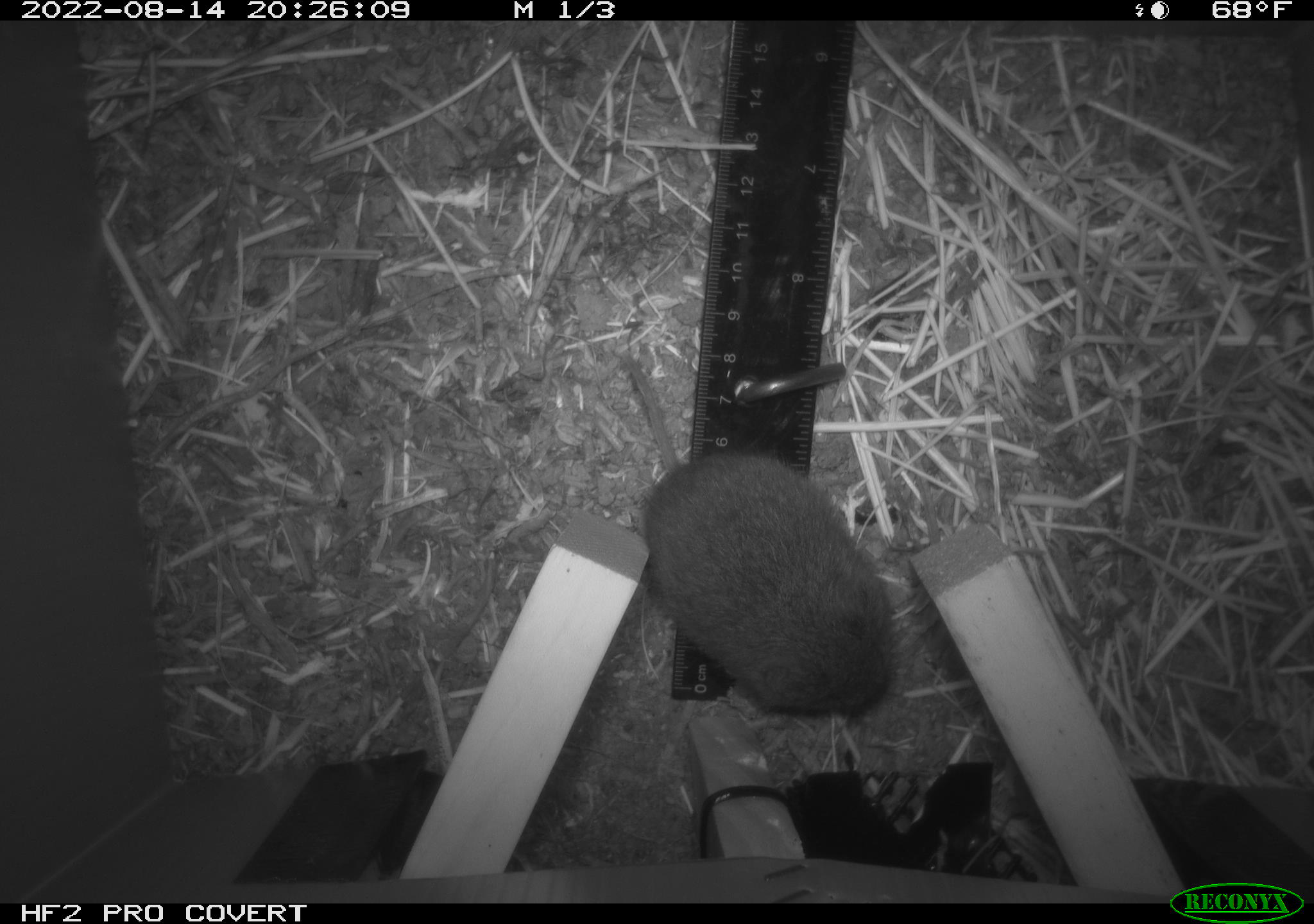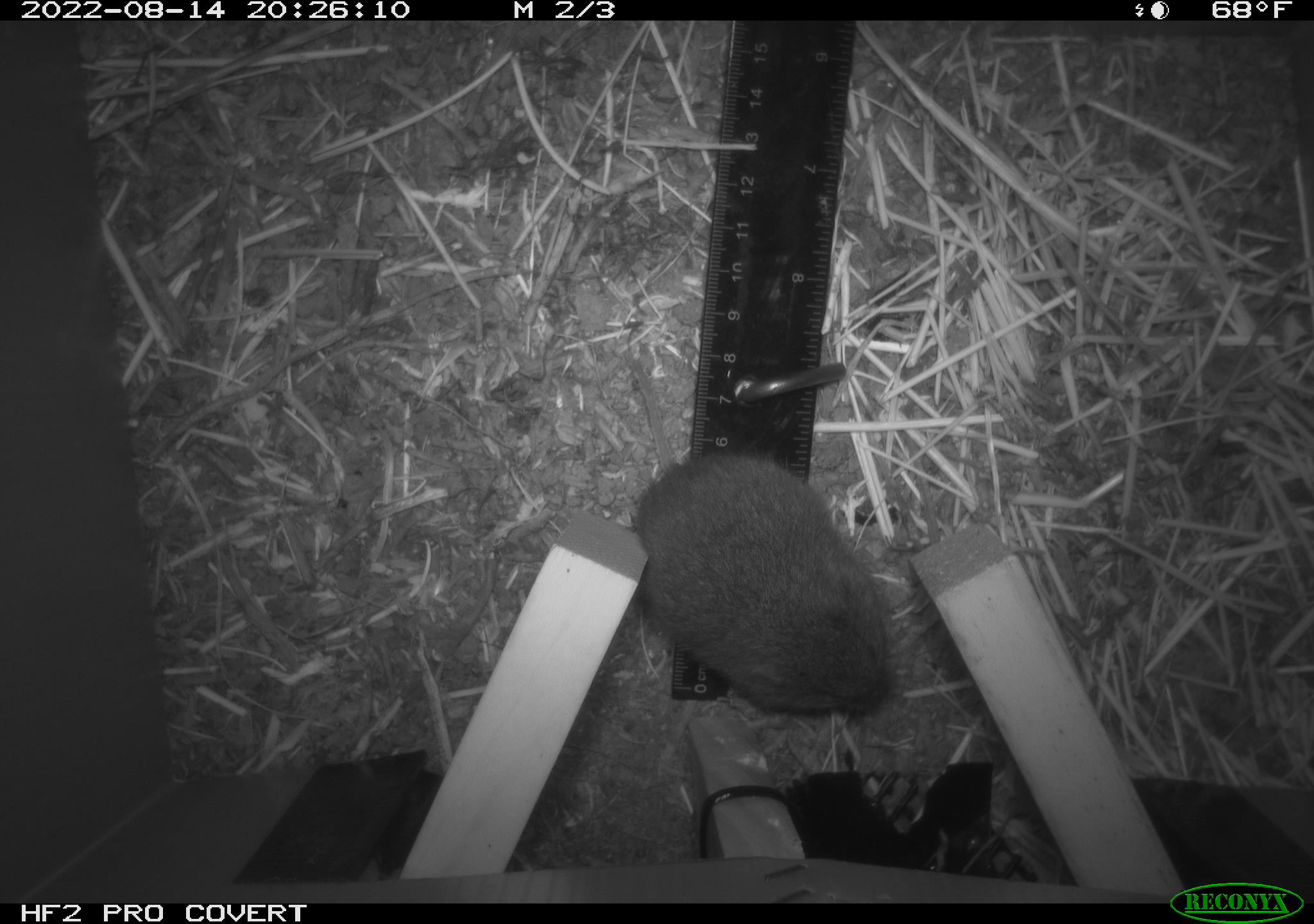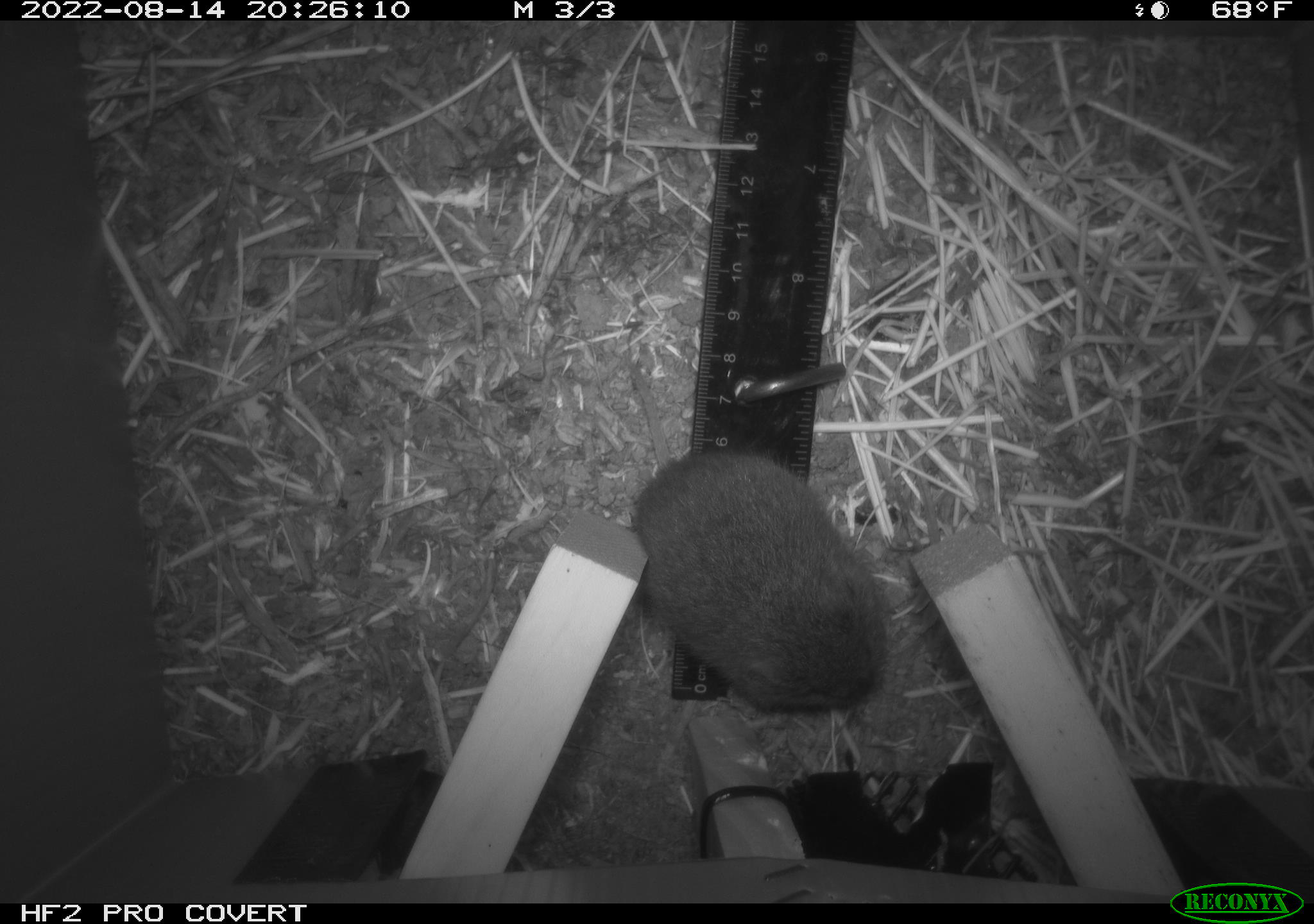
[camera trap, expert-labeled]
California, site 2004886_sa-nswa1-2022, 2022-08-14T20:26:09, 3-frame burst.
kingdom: Animalia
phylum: Chordata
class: Mammalia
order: Rodentia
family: Cricetidae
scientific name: Cricetidae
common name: hamsters, voles, lemmings, and allies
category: cricetidae family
Cricetidae family (hamsters, voles, lemmings, and allies) (Cricetidae).